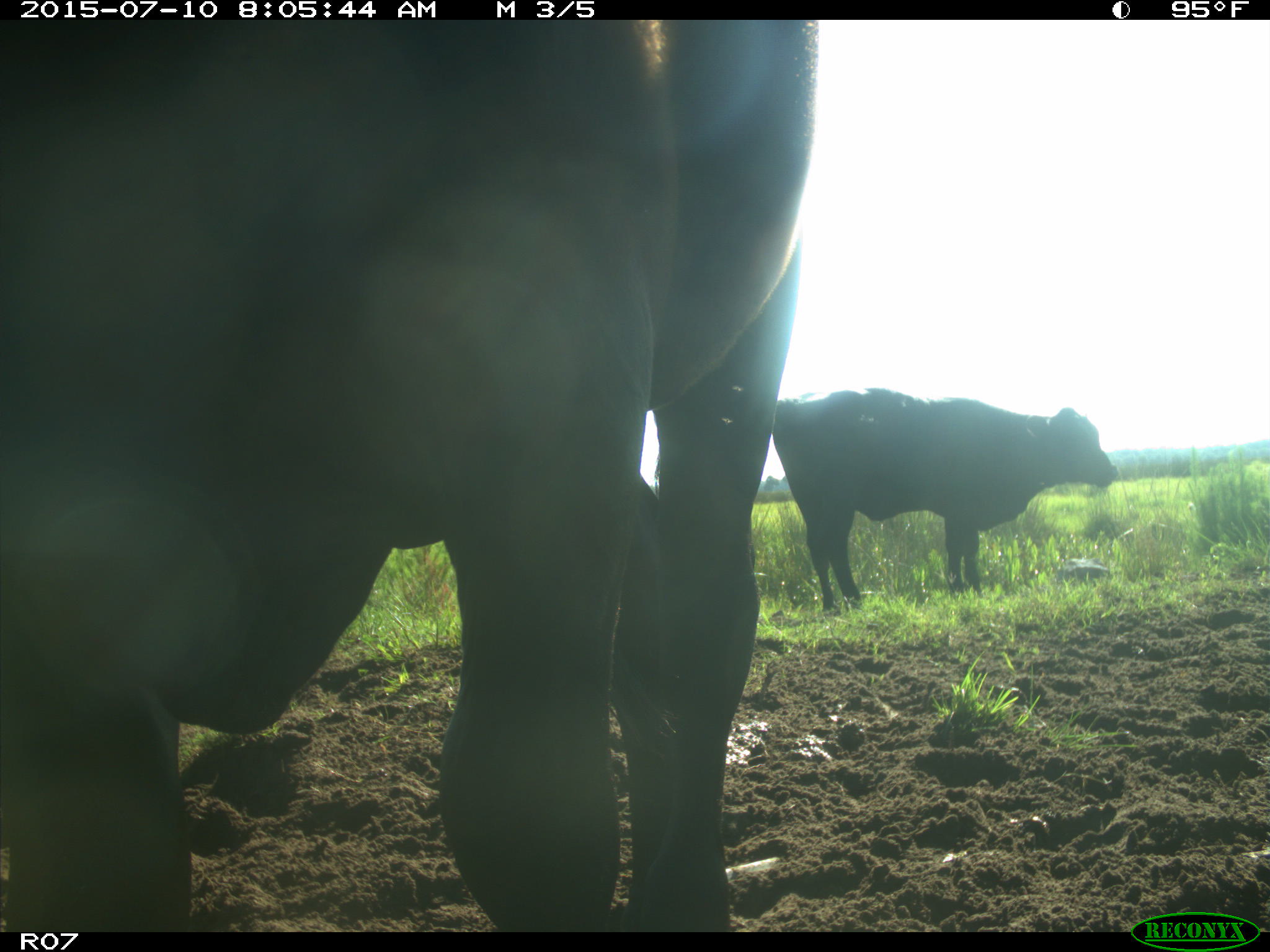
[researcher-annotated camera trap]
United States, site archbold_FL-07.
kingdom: Animalia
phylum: Chordata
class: Mammalia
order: Artiodactyla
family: Bovidae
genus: Bos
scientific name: Bos taurus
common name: domestic cow